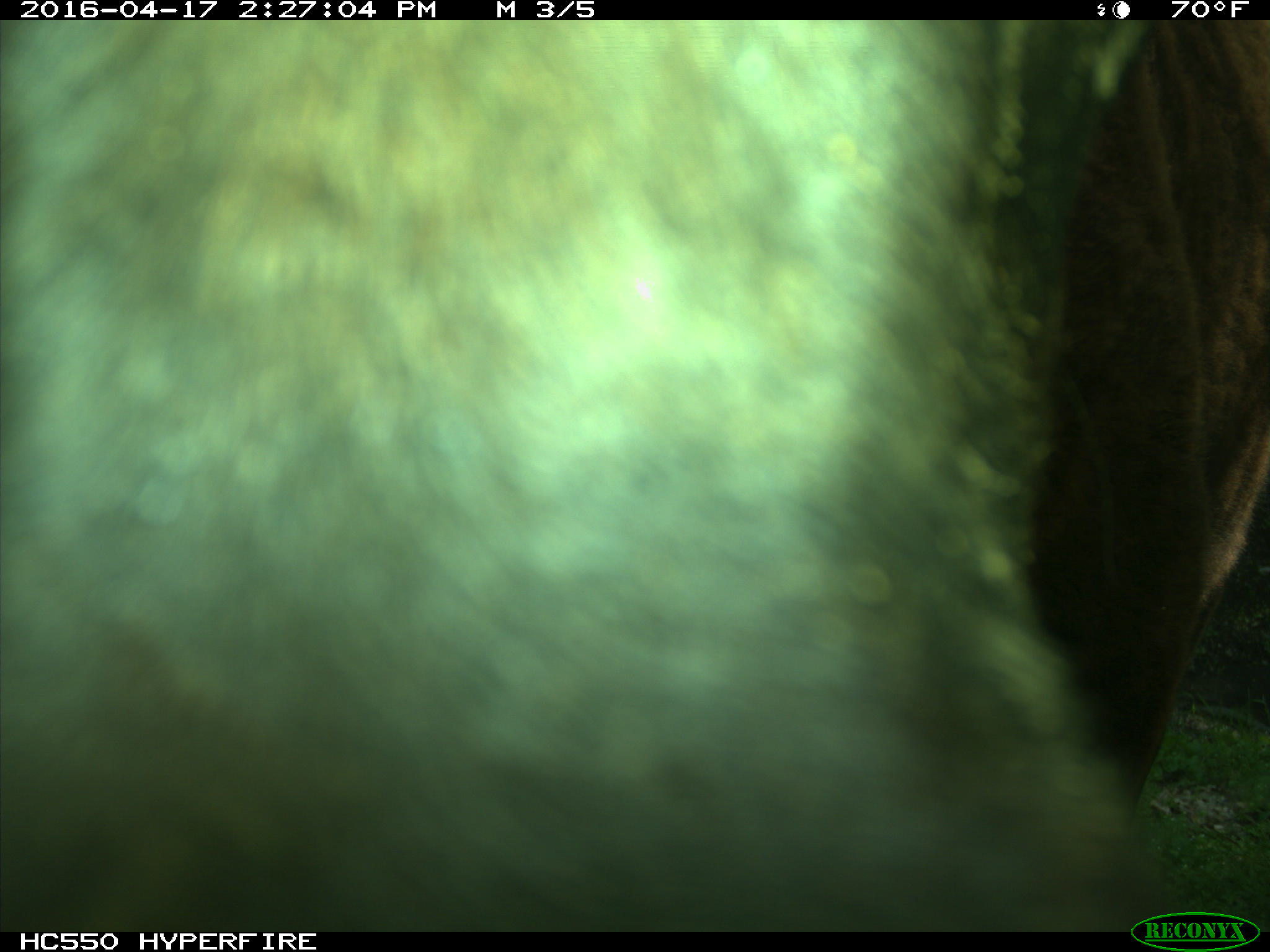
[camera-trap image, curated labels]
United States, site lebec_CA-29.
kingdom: Animalia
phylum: Chordata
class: Mammalia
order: Artiodactyla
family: Bovidae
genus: Bos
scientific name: Bos taurus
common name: domestic cow